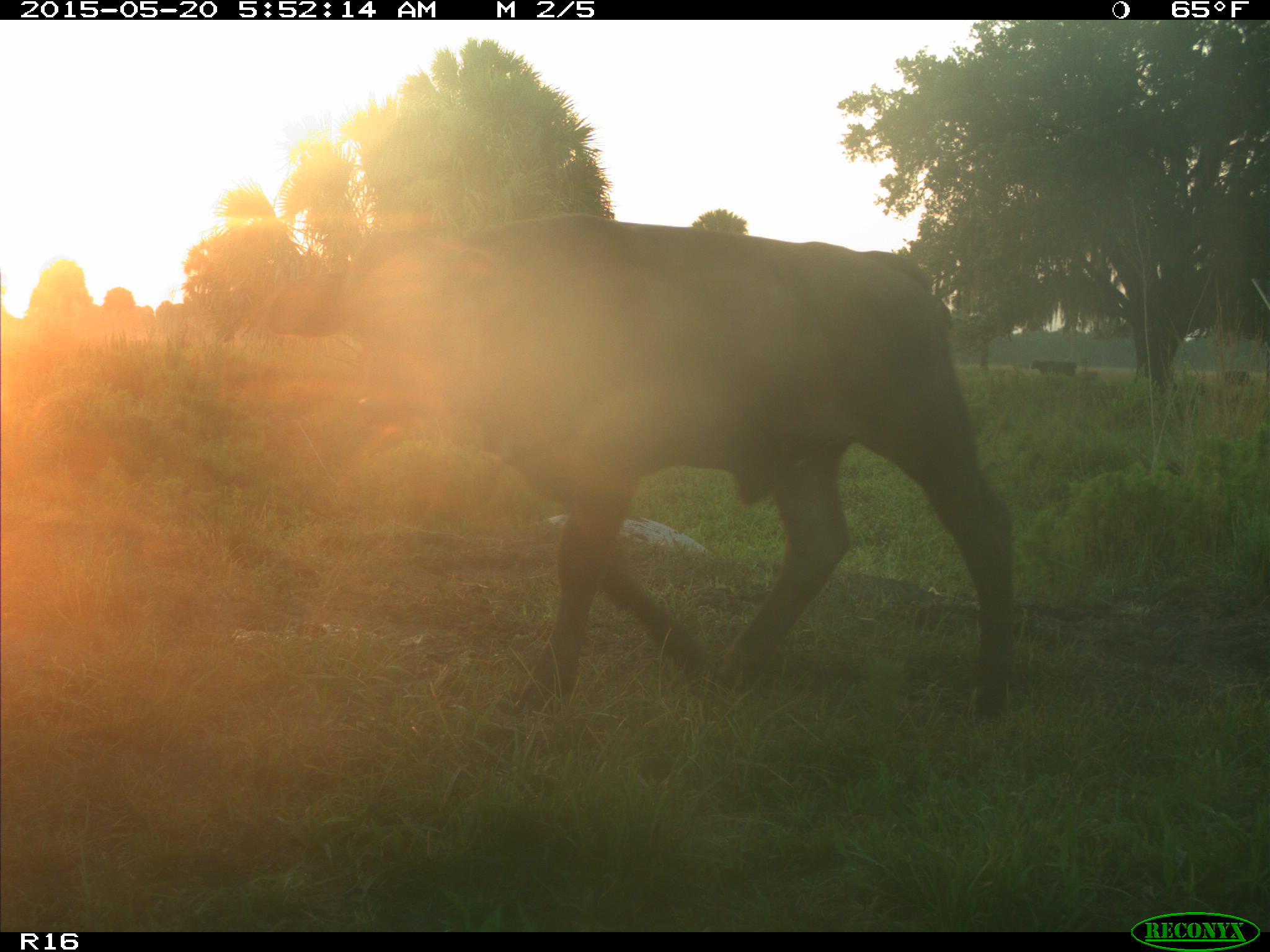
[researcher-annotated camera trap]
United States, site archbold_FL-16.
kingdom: Animalia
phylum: Chordata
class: Mammalia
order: Artiodactyla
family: Bovidae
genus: Bos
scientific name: Bos taurus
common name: domestic cow